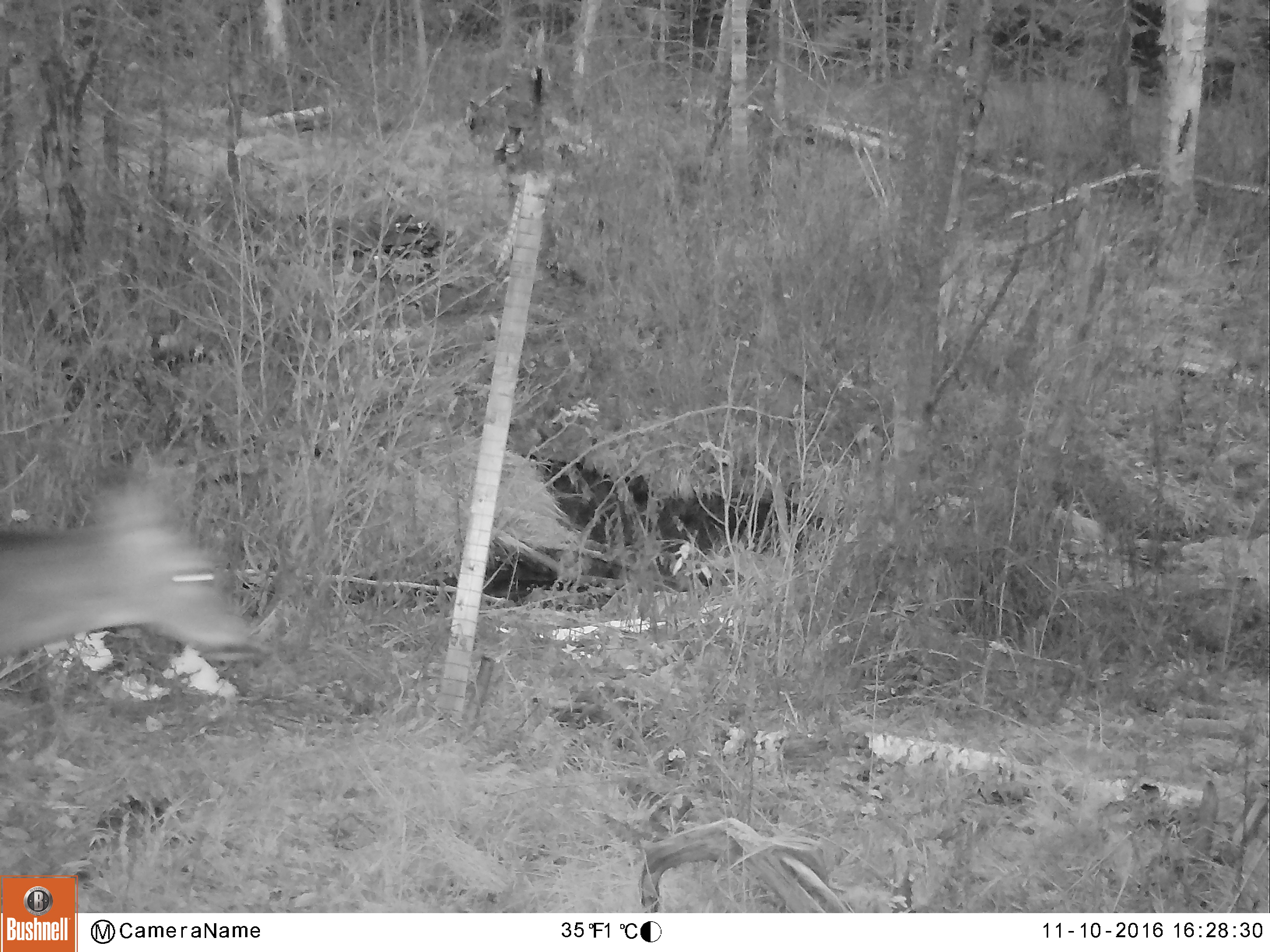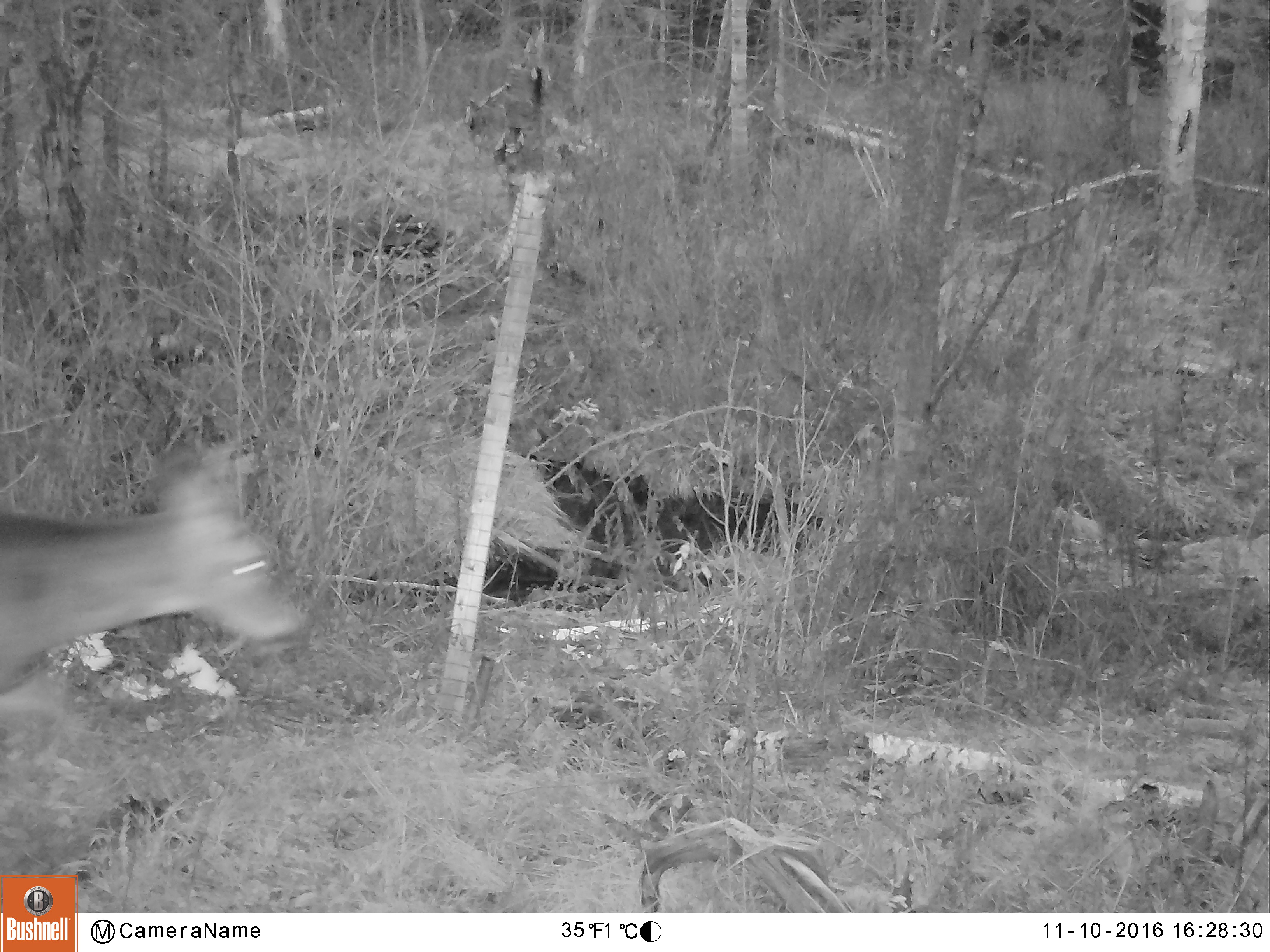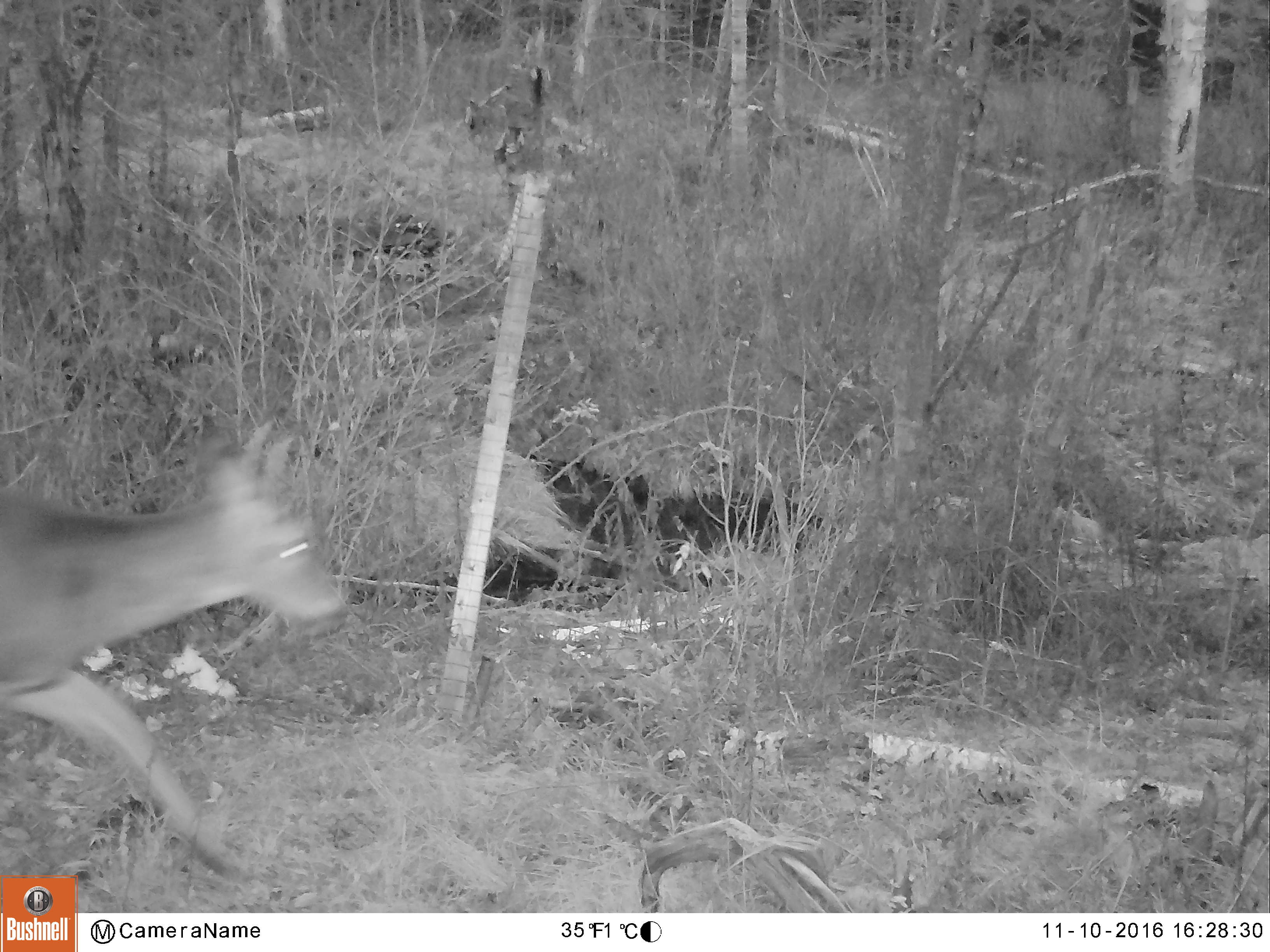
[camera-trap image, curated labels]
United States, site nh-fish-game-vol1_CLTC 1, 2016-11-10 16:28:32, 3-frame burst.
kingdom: Animalia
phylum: Chordata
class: Mammalia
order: Artiodactyla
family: Cervidae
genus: Odocoileus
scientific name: Odocoileus virginianus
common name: white-tailed deer